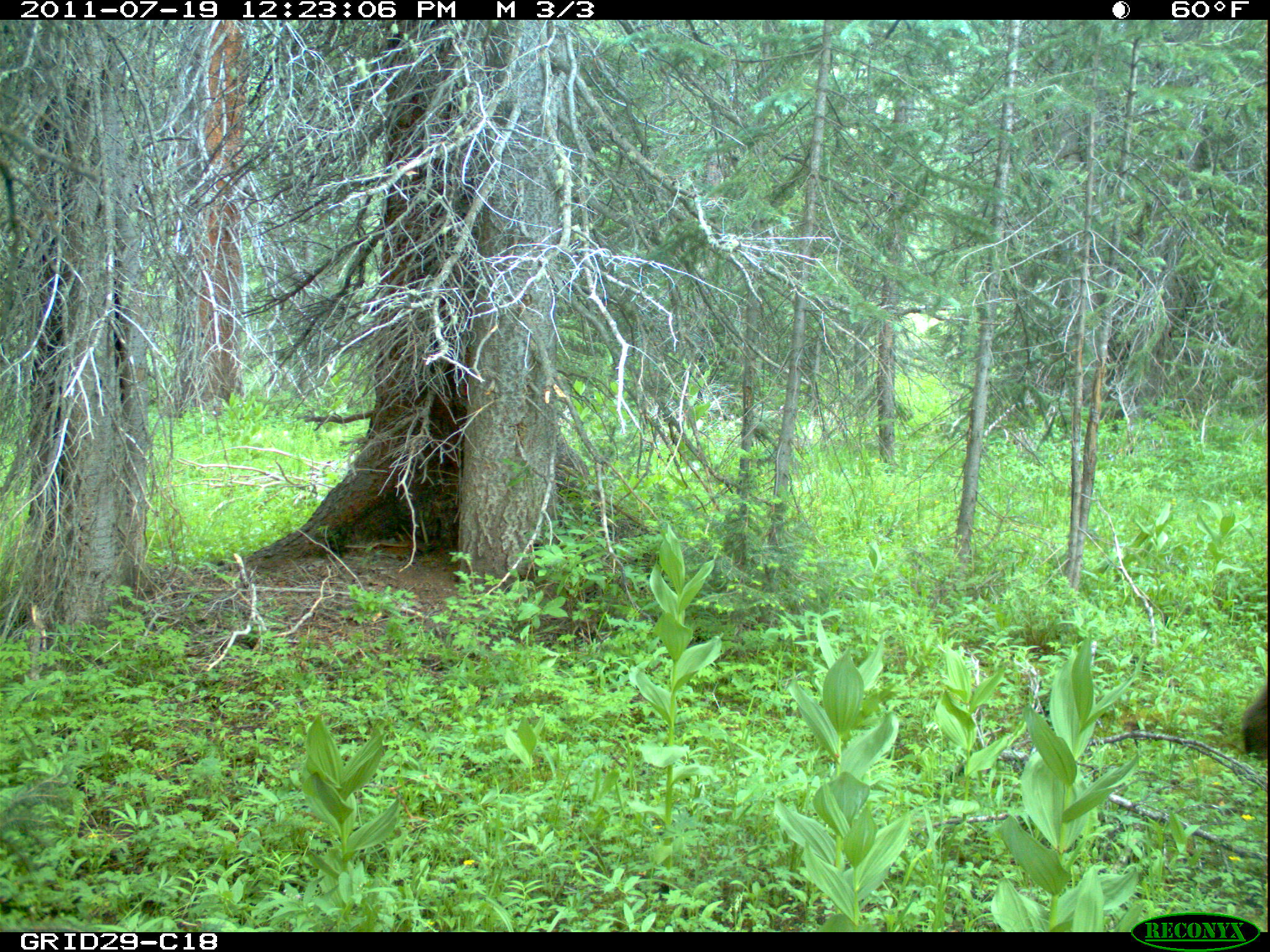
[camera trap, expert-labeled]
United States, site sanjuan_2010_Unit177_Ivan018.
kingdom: Animalia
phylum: Chordata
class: Mammalia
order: Carnivora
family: Ursidae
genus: Ursus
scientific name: Ursus americanus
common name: american black bear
Ursus americanus (american black bear).